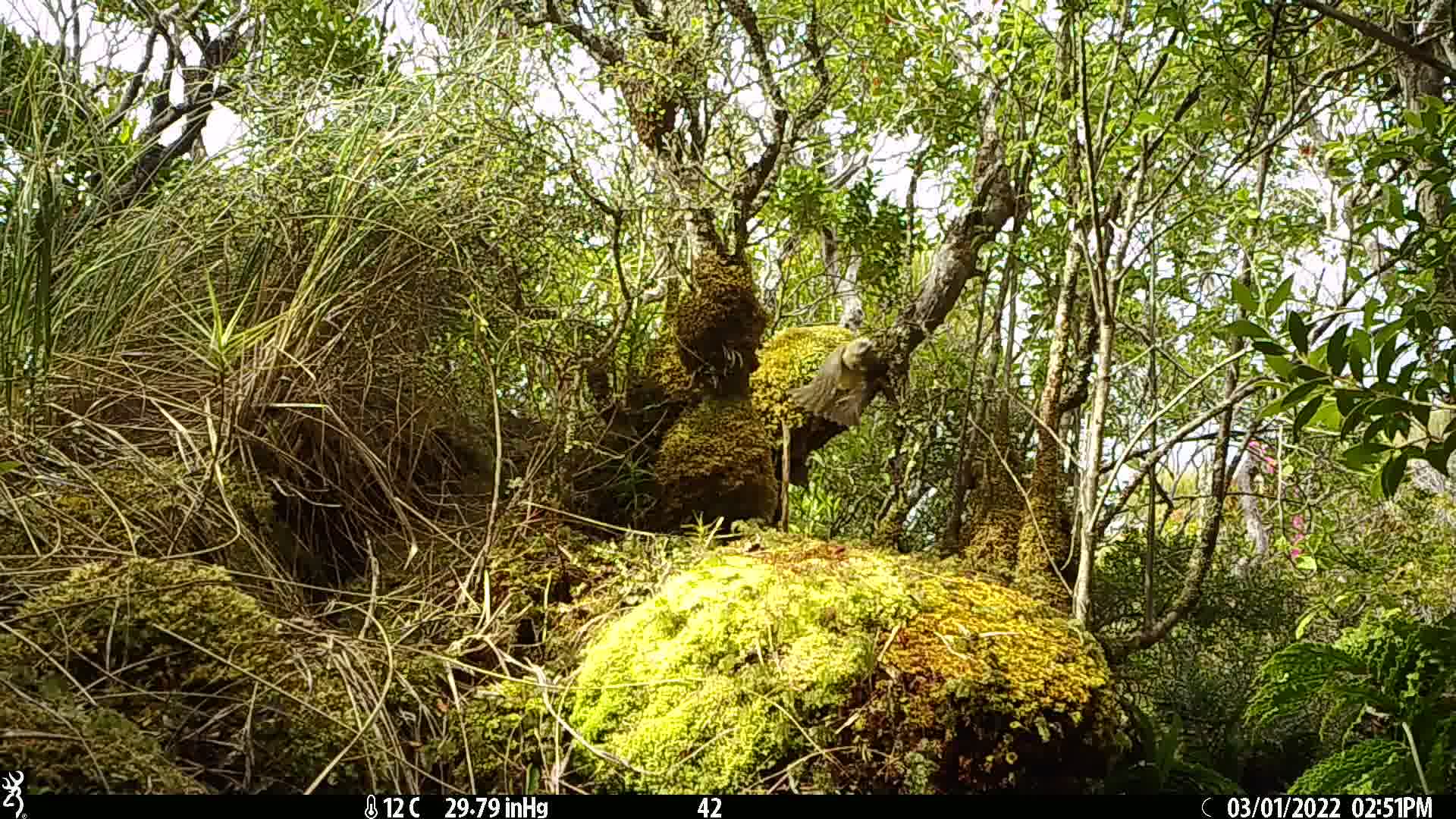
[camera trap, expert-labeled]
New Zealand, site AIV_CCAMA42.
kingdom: Animalia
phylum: Chordata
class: Aves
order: Passeriformes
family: Meliphagidae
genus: Anthornis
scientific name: Anthornis melanura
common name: new zealand bellbird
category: bellbird